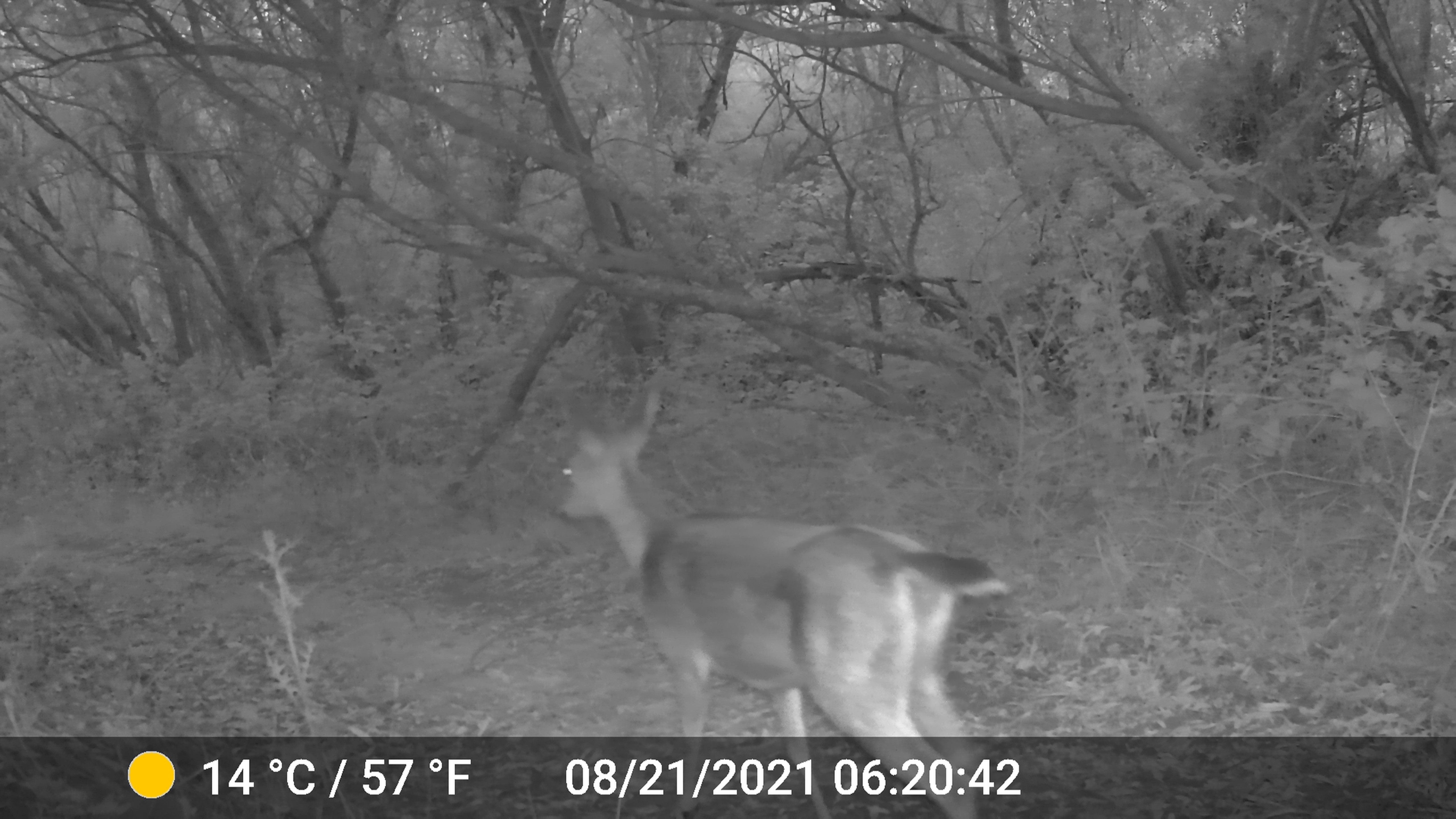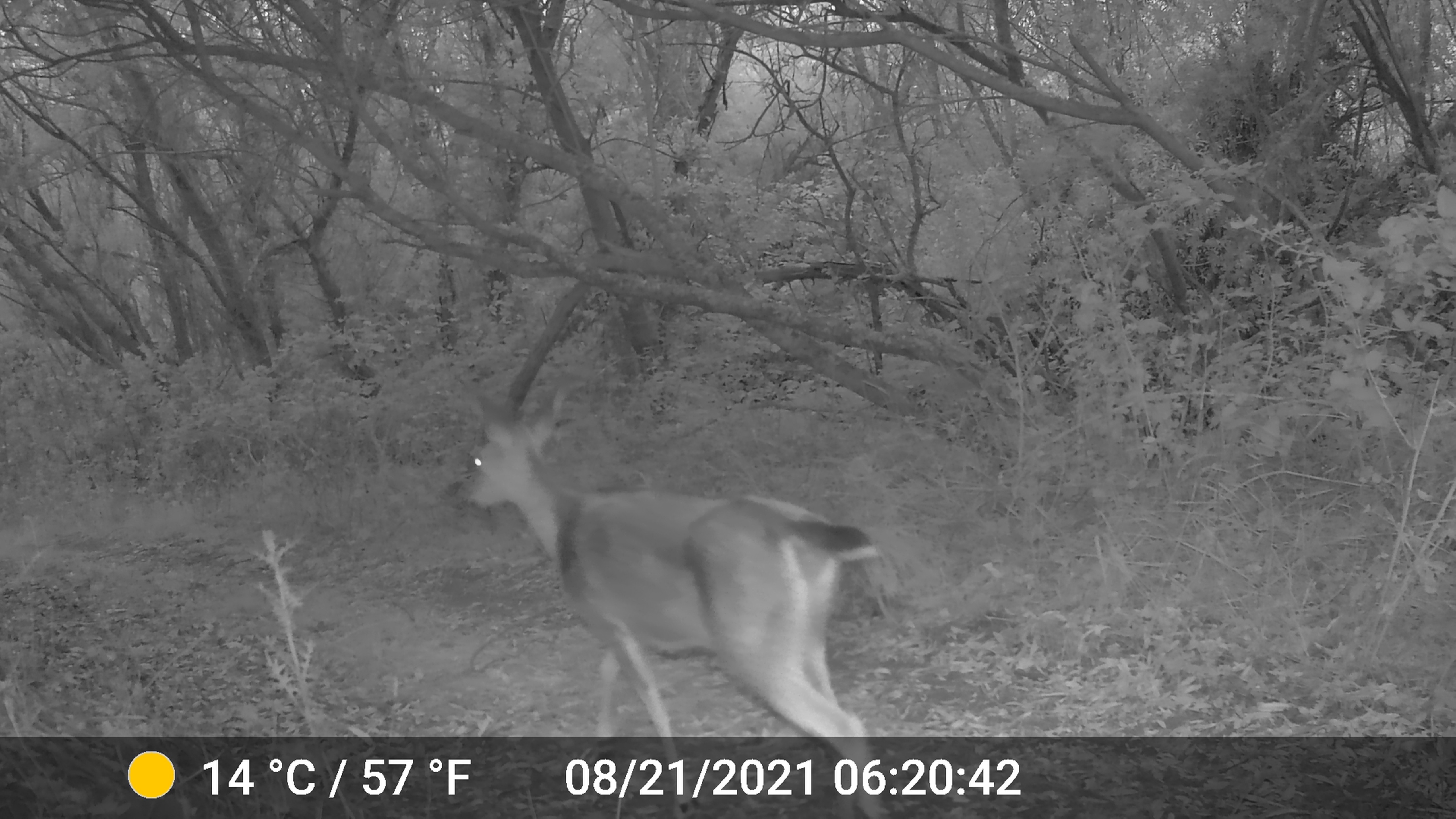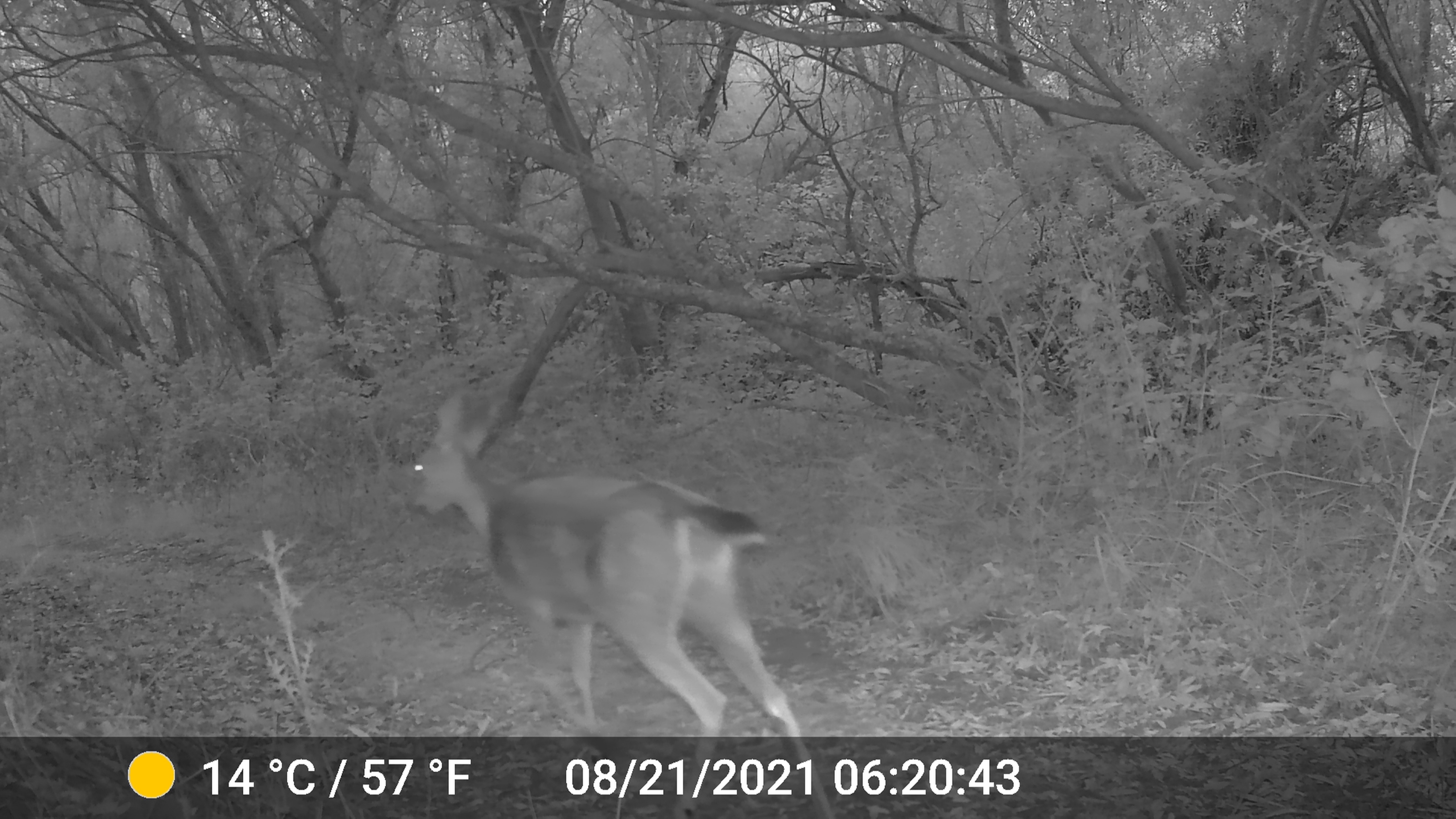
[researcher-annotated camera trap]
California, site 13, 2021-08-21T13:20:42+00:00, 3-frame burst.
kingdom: Animalia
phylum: Chordata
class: Mammalia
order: Artiodactyla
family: Cervidae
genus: Odocoileus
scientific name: Odocoileus hemionus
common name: mule deer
Mule deer (Odocoileus hemionus).